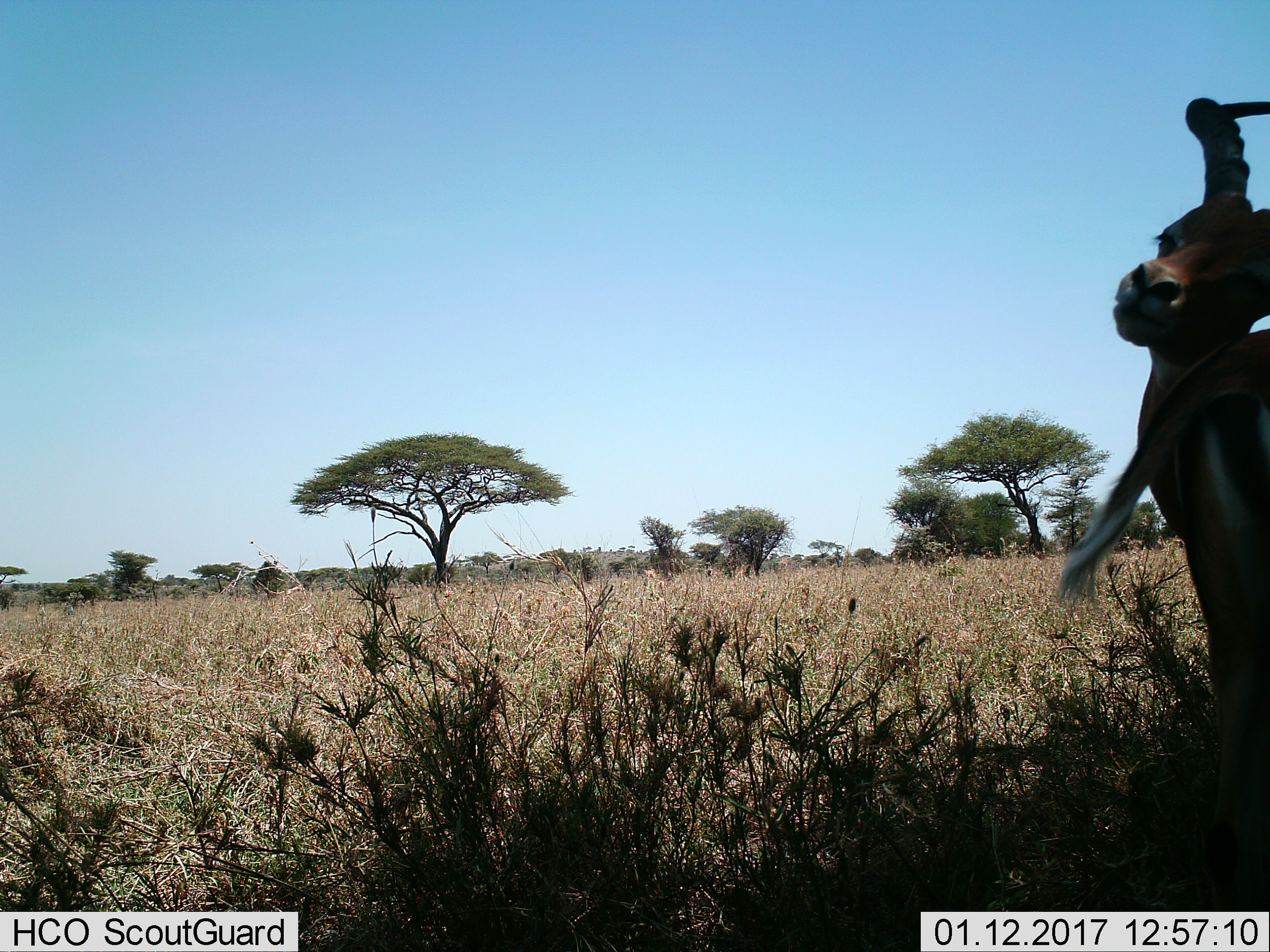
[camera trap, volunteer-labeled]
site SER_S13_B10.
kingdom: Animalia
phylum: Chordata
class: Mammalia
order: Artiodactyla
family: Bovidae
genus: Aepyceros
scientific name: Aepyceros melampus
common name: impala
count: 1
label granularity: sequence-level